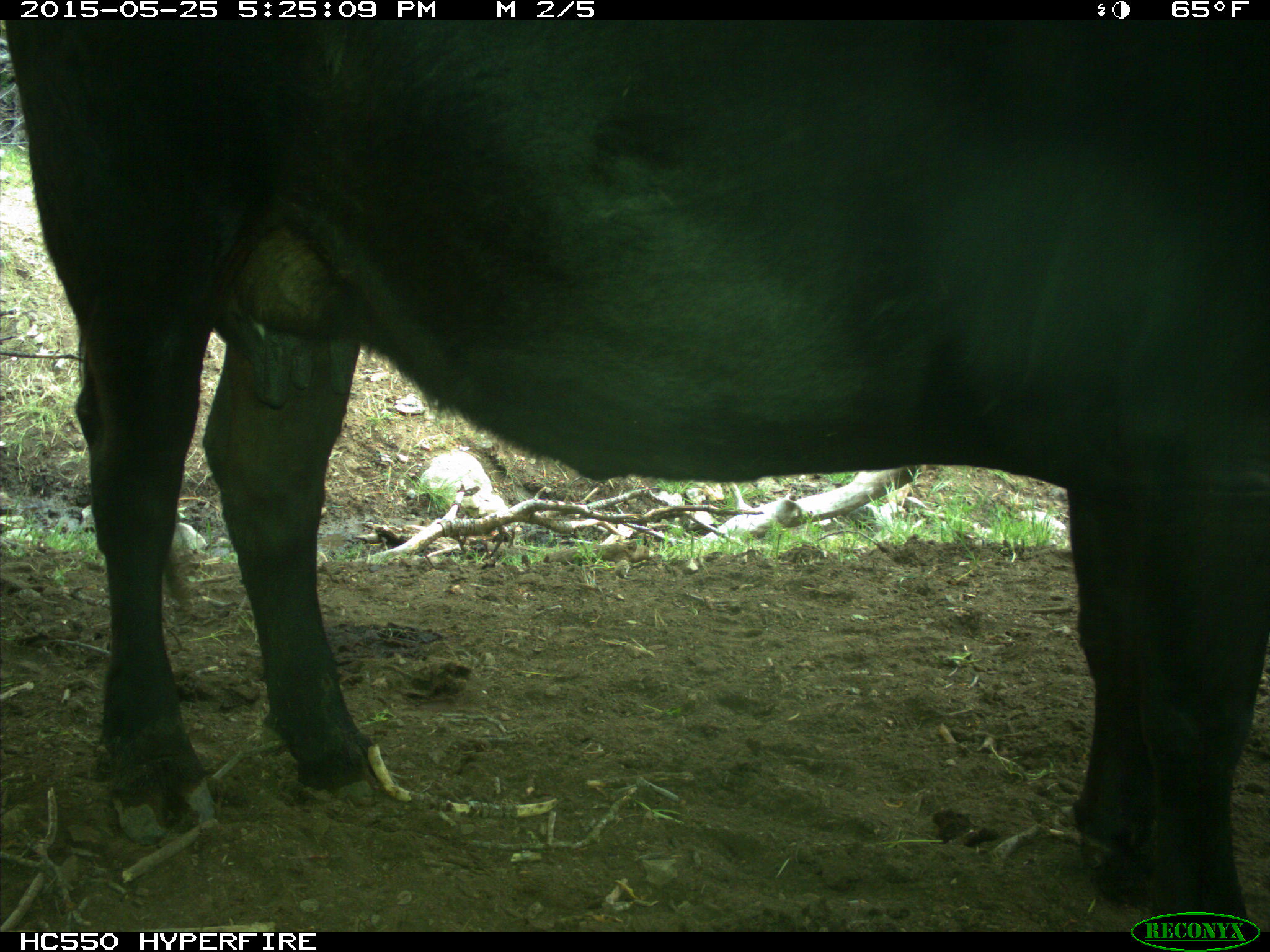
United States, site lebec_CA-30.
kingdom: Animalia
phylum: Chordata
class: Mammalia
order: Artiodactyla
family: Bovidae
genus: Bos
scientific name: Bos taurus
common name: domestic cow